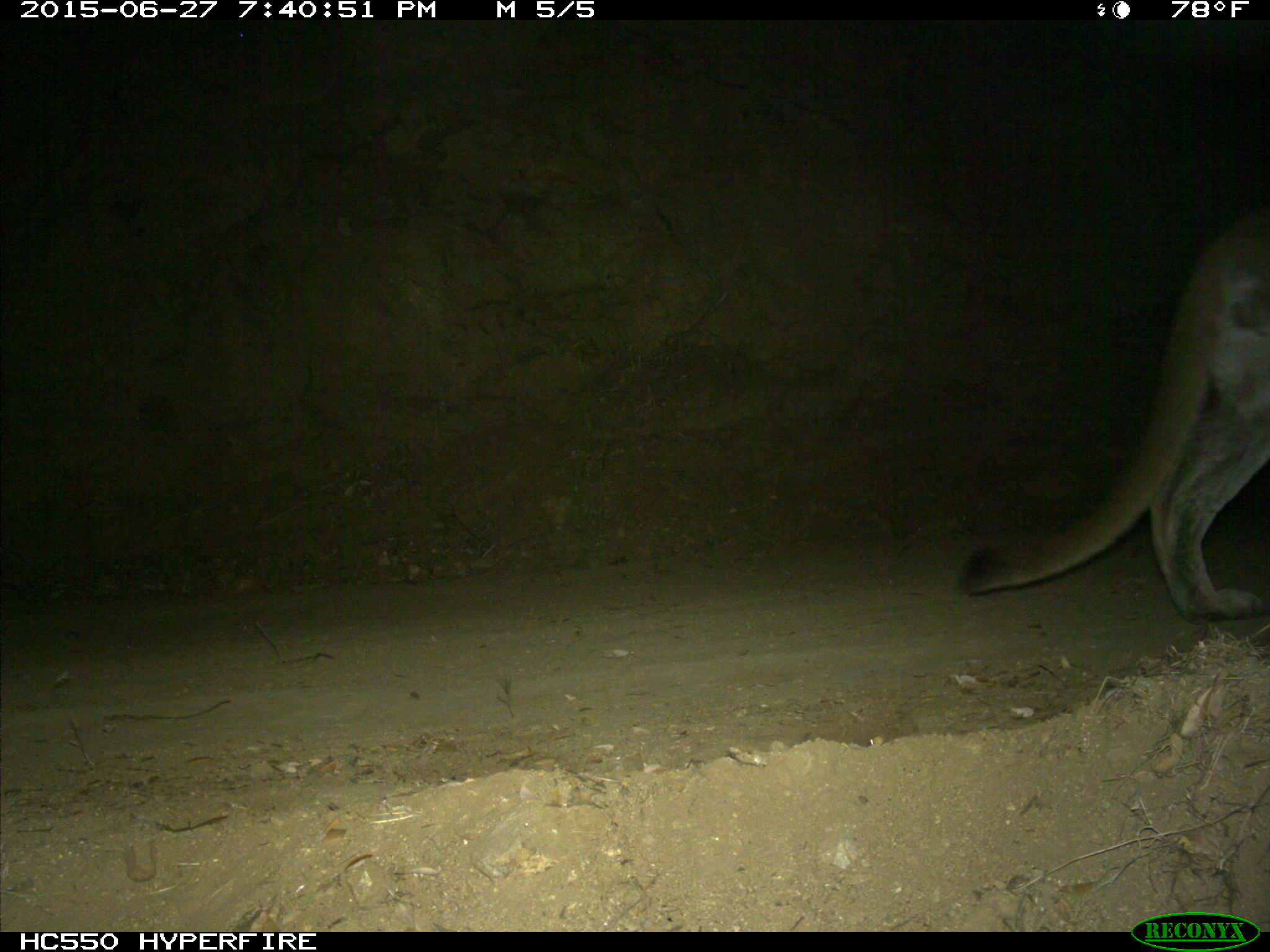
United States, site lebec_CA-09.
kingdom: Animalia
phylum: Chordata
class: Mammalia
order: Carnivora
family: Felidae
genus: Puma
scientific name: Puma concolor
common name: mountain lion